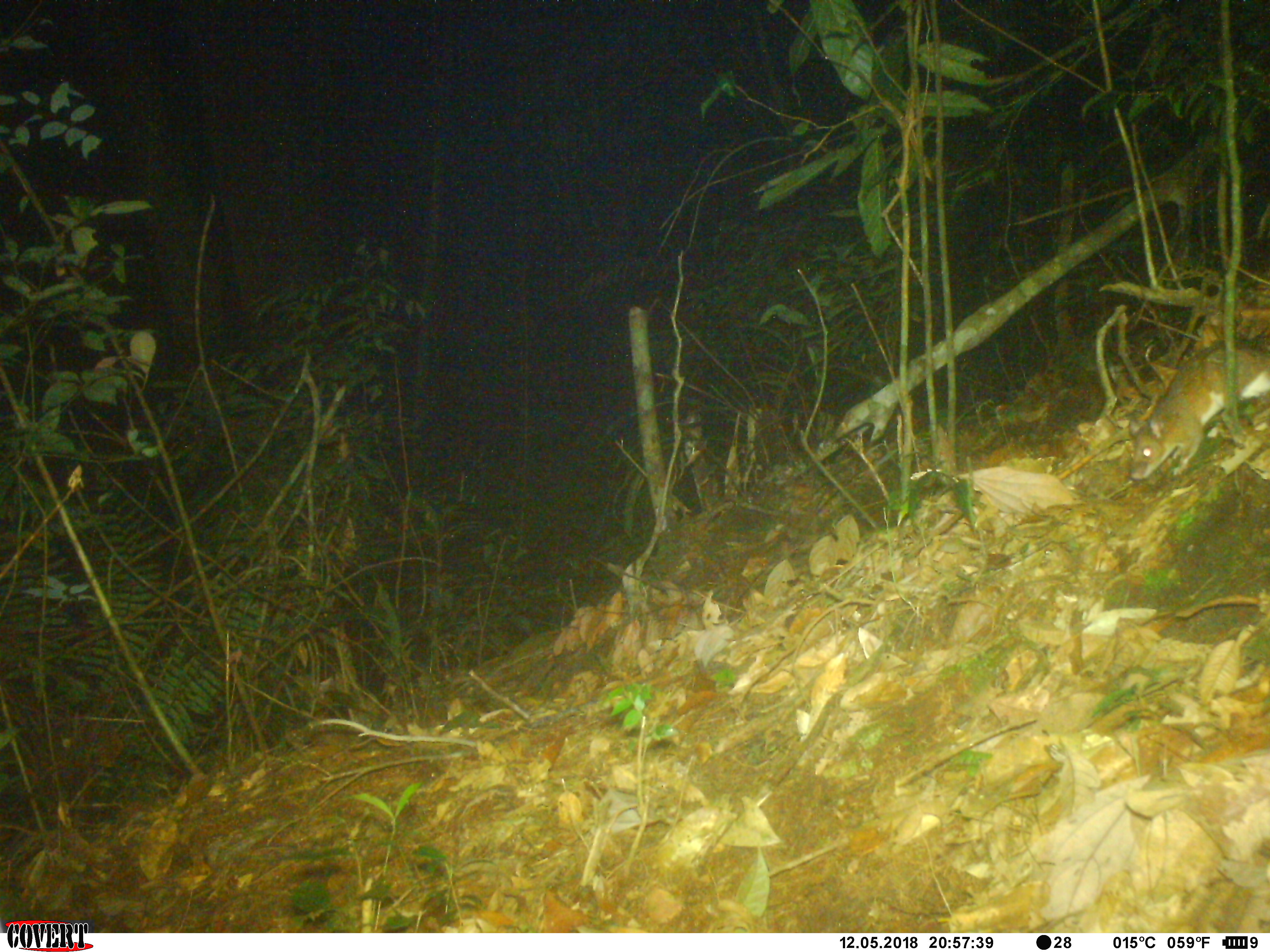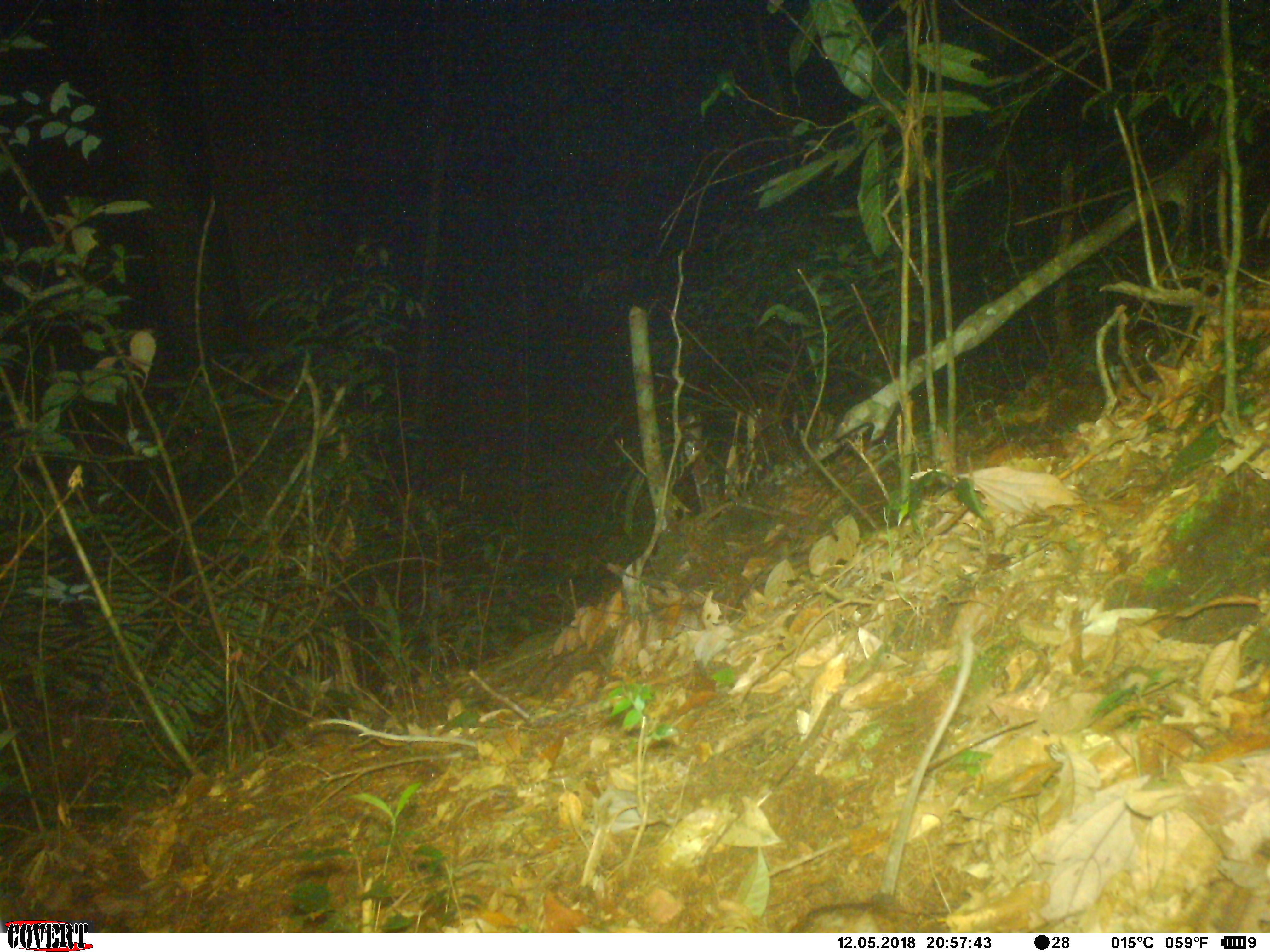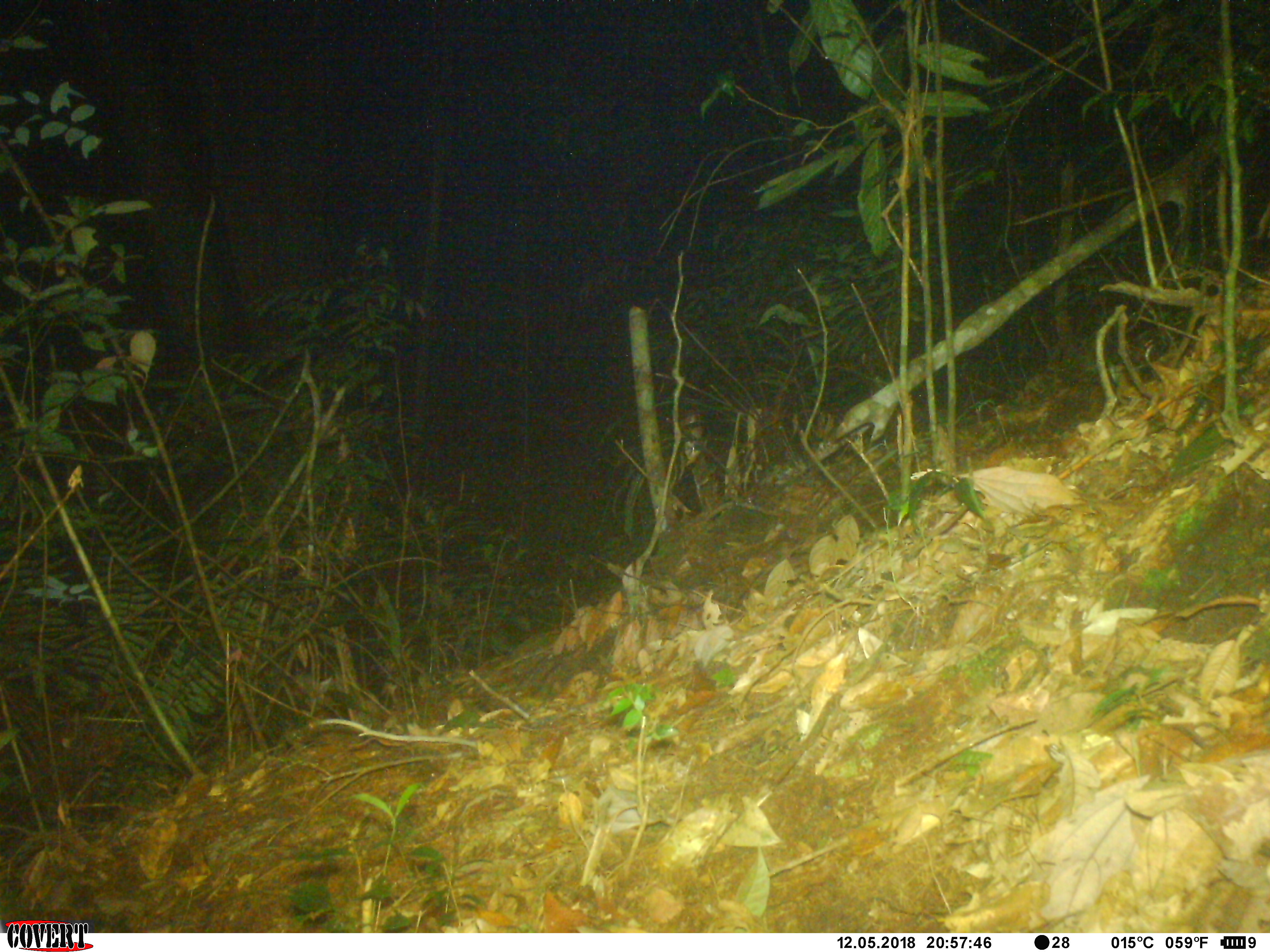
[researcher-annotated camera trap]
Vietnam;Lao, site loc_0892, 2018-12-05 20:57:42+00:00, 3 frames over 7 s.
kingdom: Animalia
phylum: Chordata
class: Mammalia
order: Rodentia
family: Muridae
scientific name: Muridae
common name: old-world mice and rats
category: unidentified murid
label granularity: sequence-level